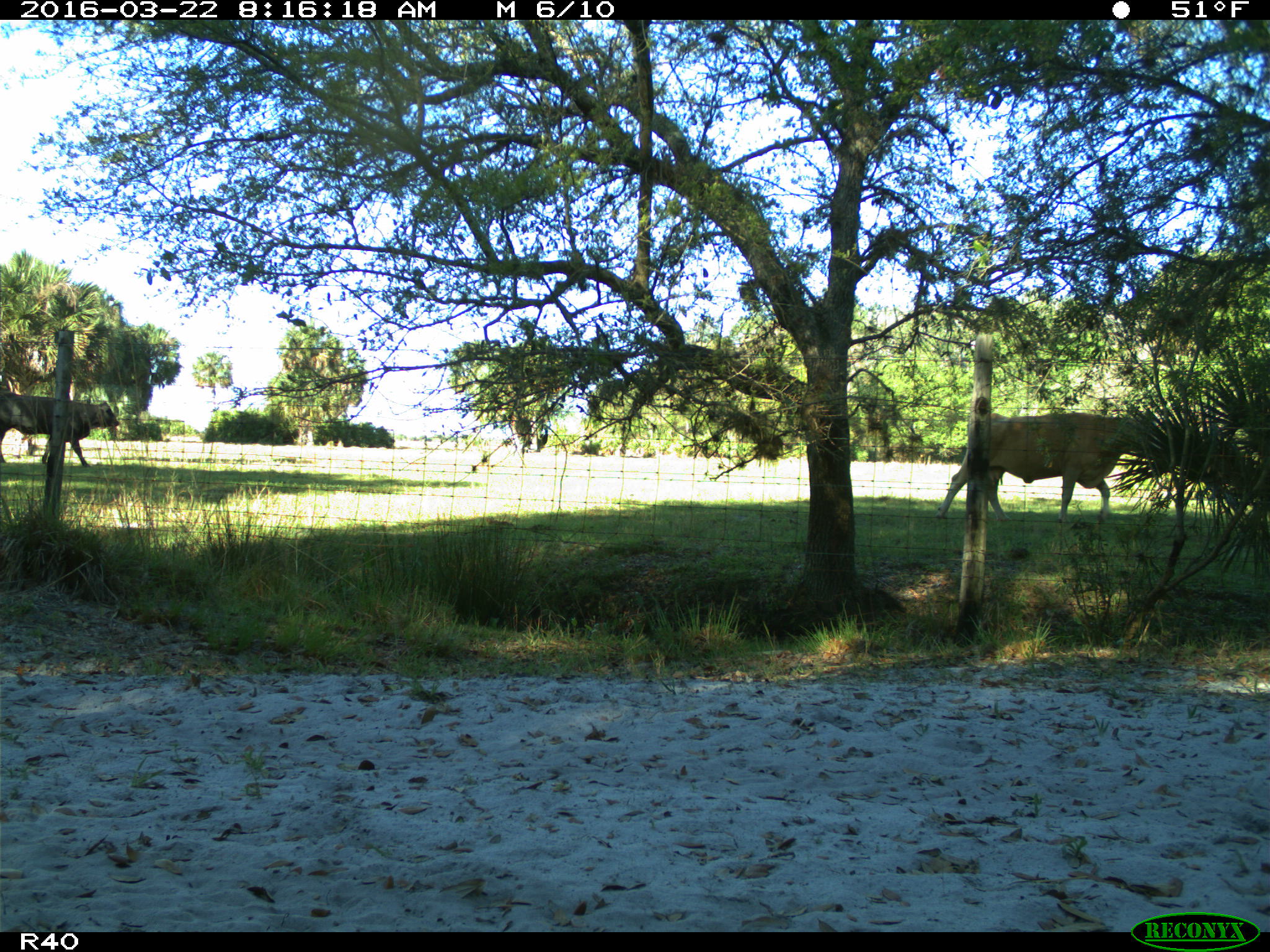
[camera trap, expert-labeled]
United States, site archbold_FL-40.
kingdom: Animalia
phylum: Chordata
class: Mammalia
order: Artiodactyla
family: Bovidae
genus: Bos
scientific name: Bos taurus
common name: domestic cow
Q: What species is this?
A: Bos taurus (domestic cow).